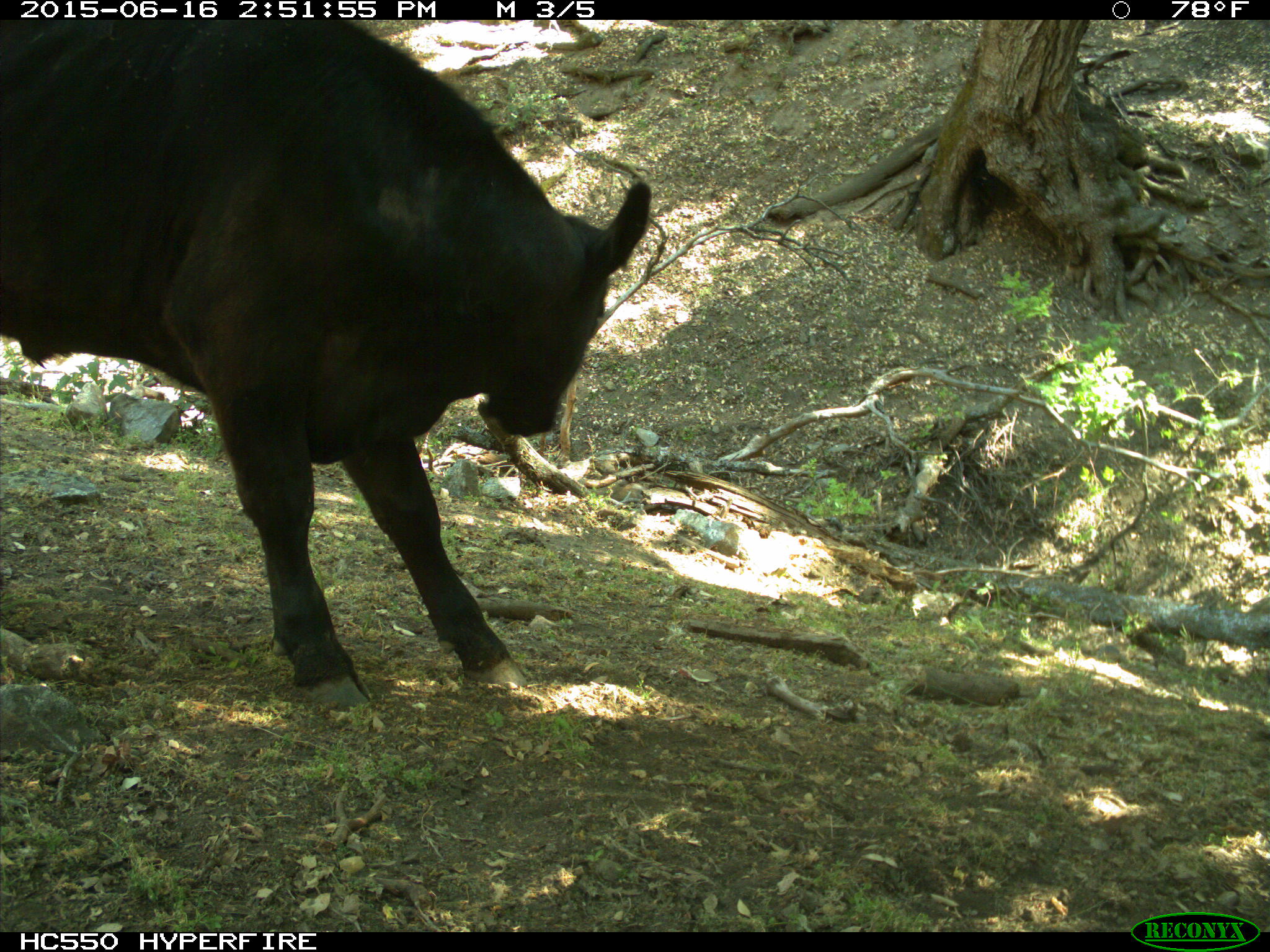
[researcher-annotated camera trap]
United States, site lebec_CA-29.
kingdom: Animalia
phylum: Chordata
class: Mammalia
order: Artiodactyla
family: Bovidae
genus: Bos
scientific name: Bos taurus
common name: domestic cow